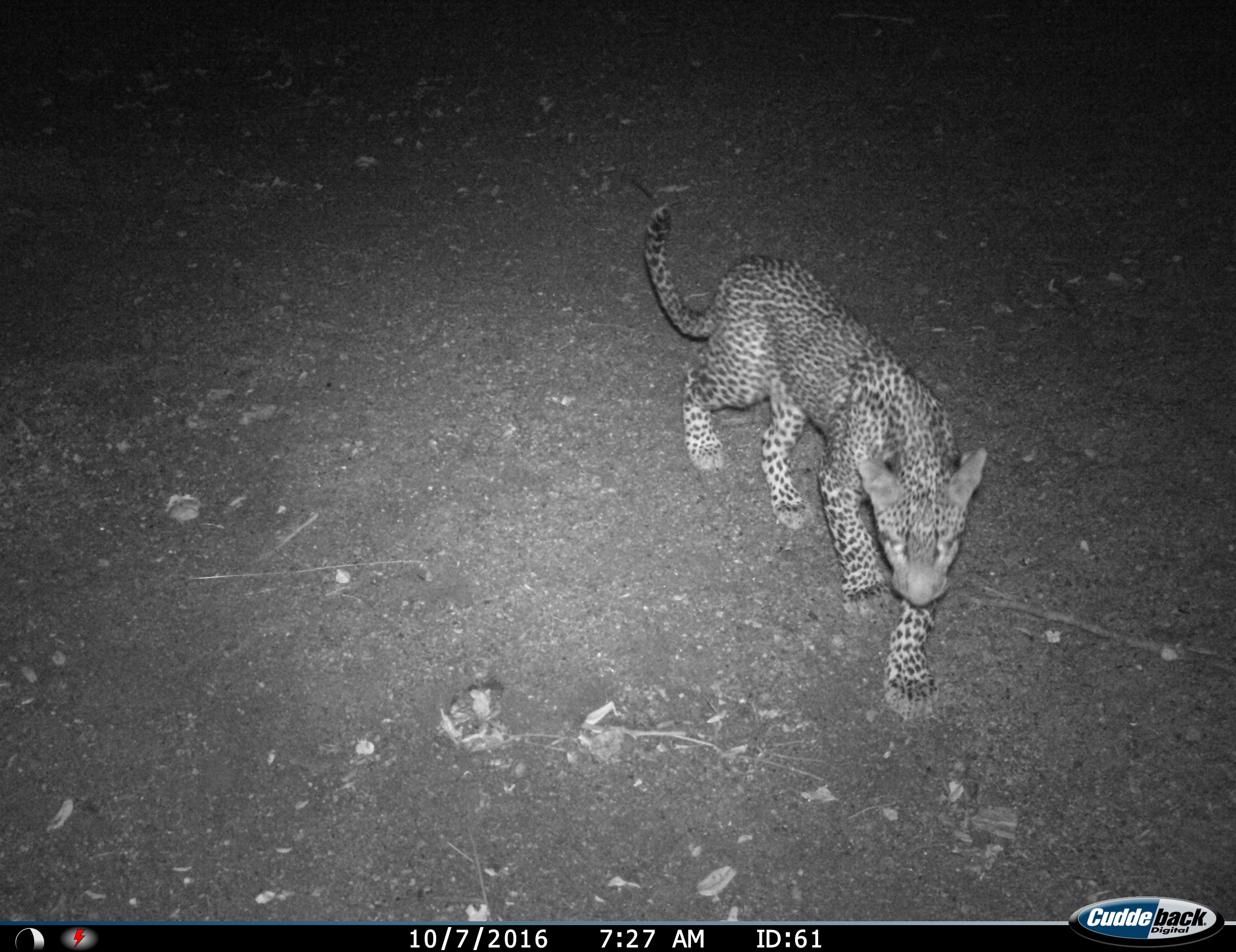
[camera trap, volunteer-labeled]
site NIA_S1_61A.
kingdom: Animalia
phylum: Chordata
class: Mammalia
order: Carnivora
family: Felidae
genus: Panthera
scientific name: Panthera pardus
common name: leopard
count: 1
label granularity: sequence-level